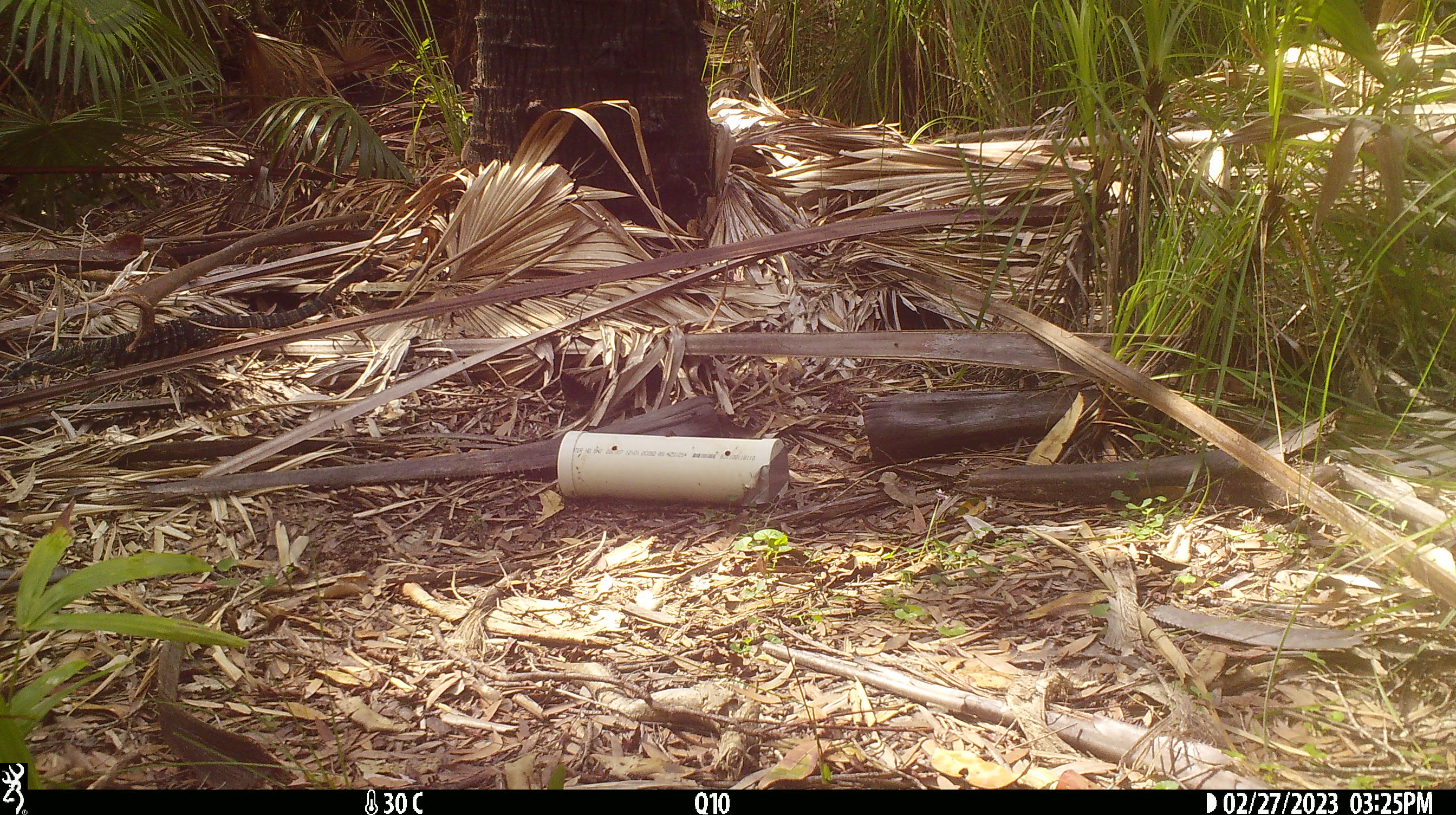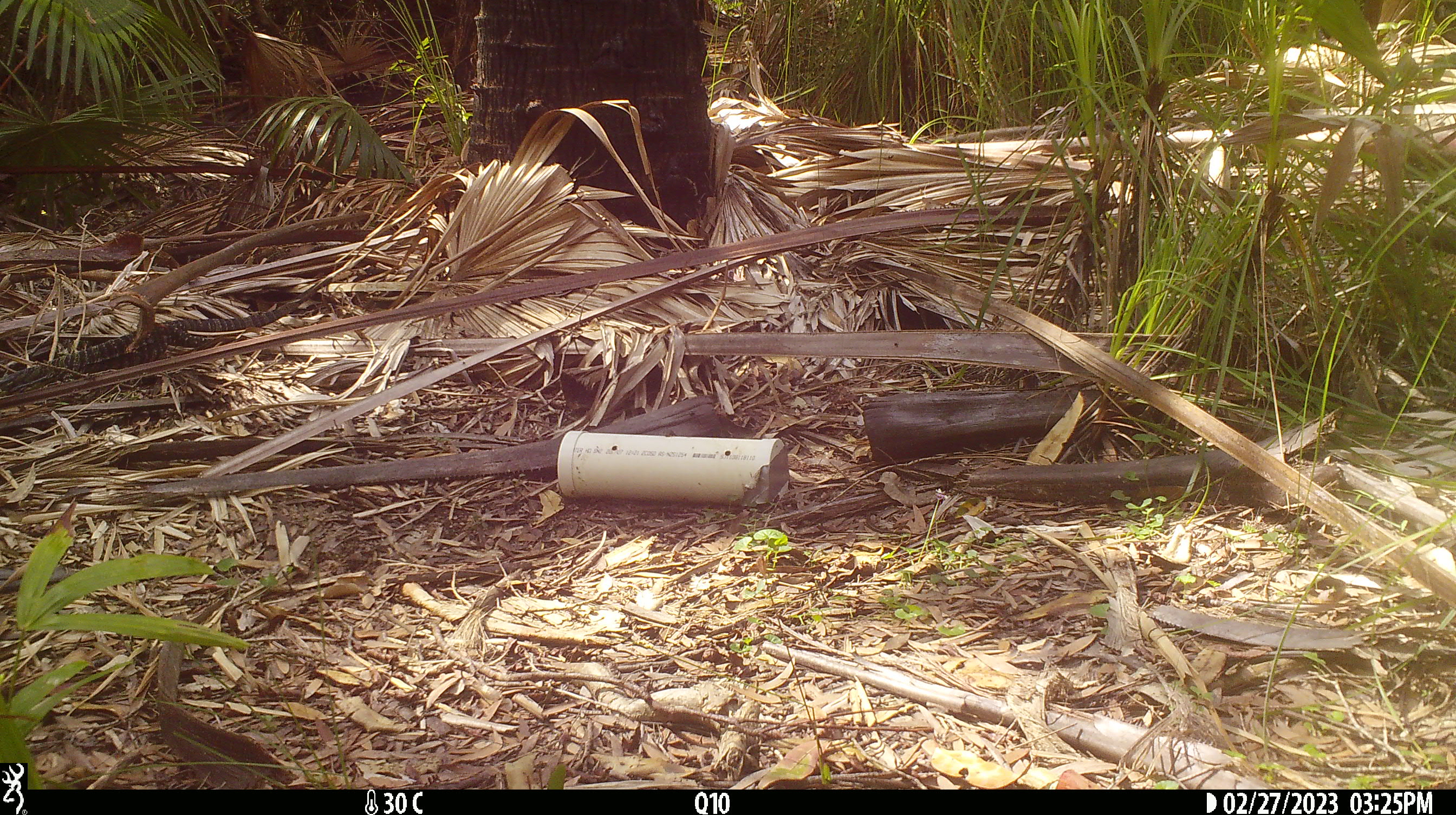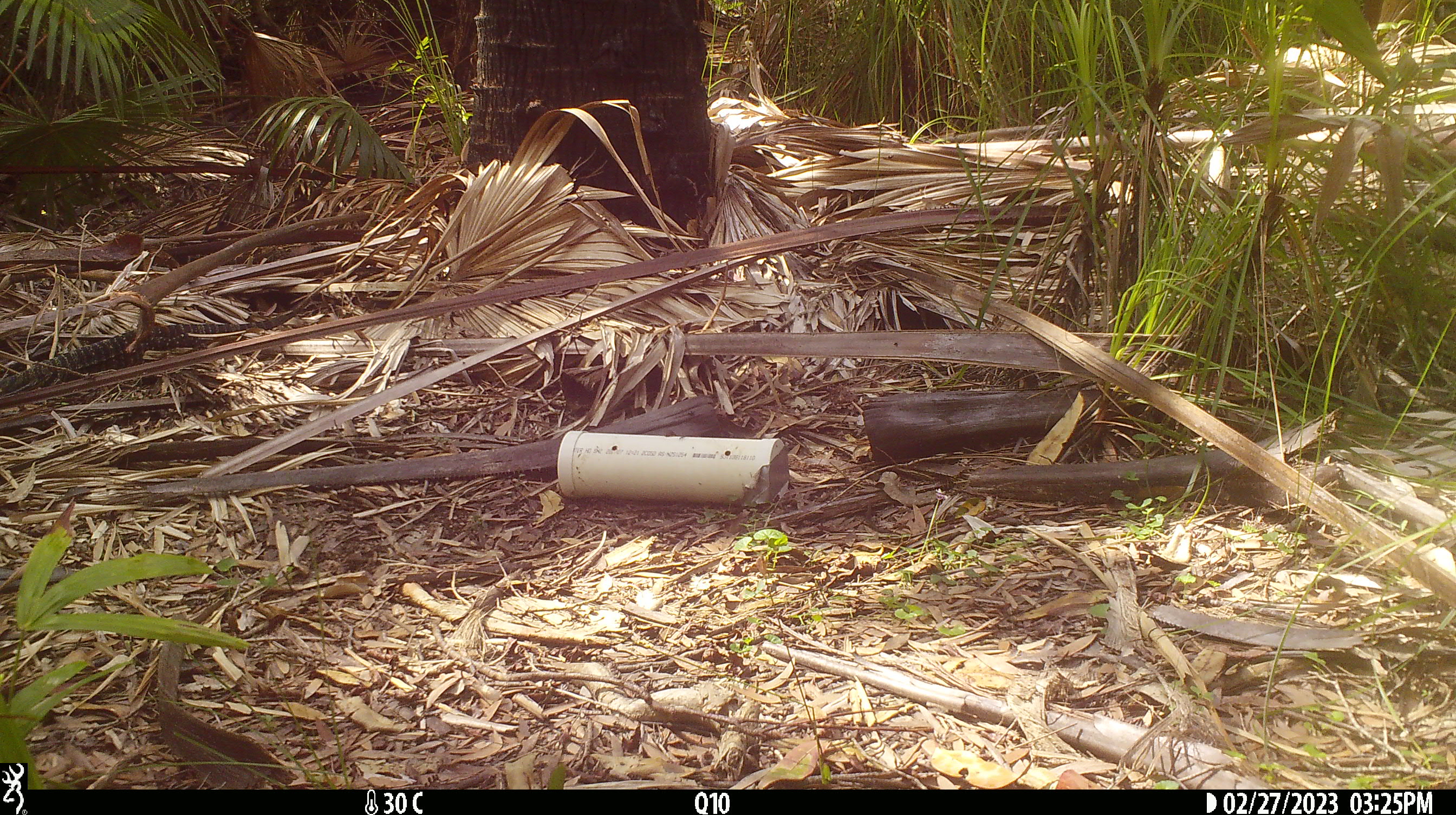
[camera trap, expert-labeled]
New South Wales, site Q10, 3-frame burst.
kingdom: Animalia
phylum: Chordata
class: Reptilia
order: Squamata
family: Varanidae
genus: Varanus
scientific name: Varanus varius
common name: lace monitor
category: goanna